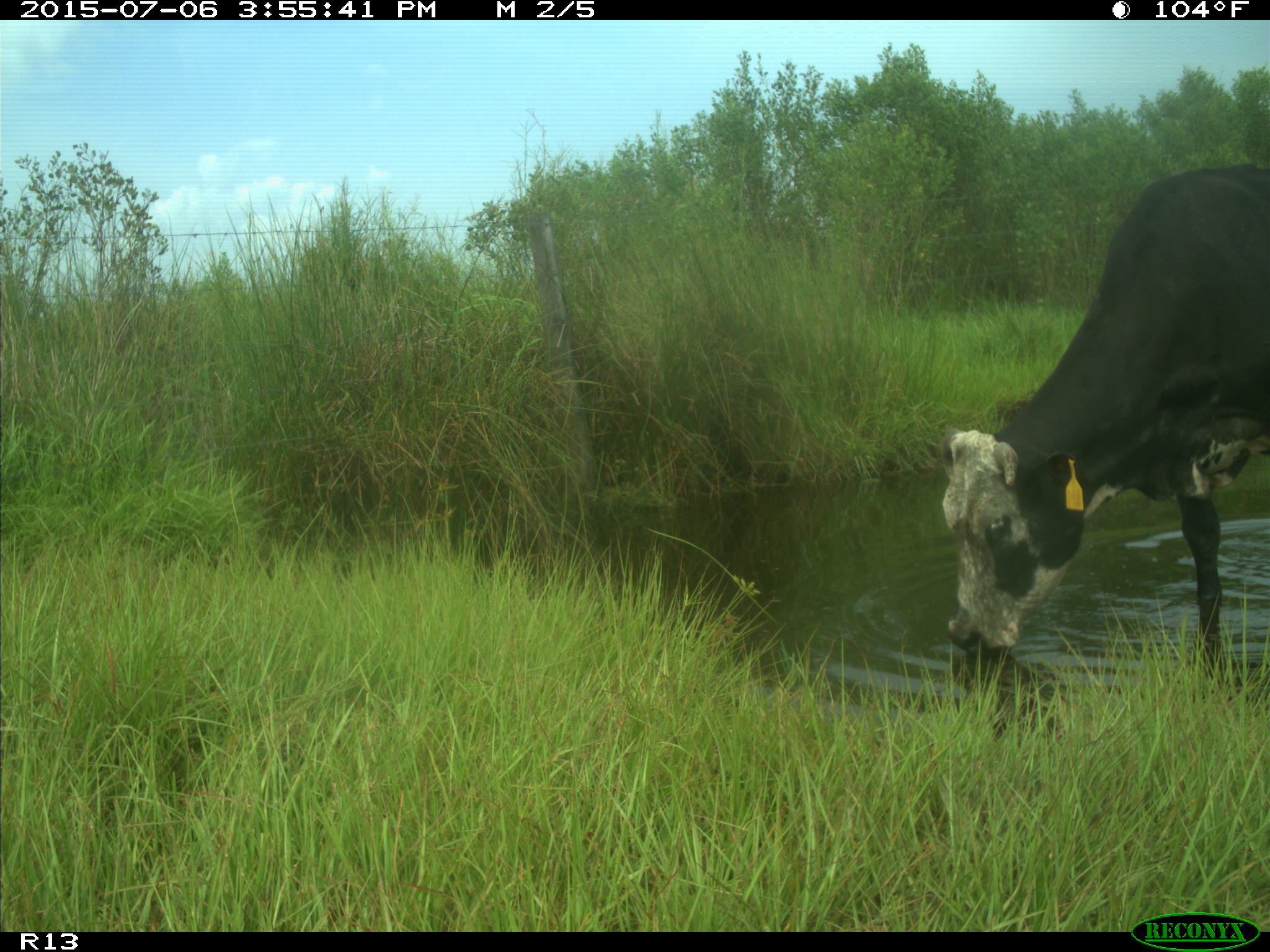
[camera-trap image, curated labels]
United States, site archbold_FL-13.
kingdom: Animalia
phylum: Chordata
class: Mammalia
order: Artiodactyla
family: Bovidae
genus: Bos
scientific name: Bos taurus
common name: domestic cow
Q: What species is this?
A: Bos taurus (domestic cow).